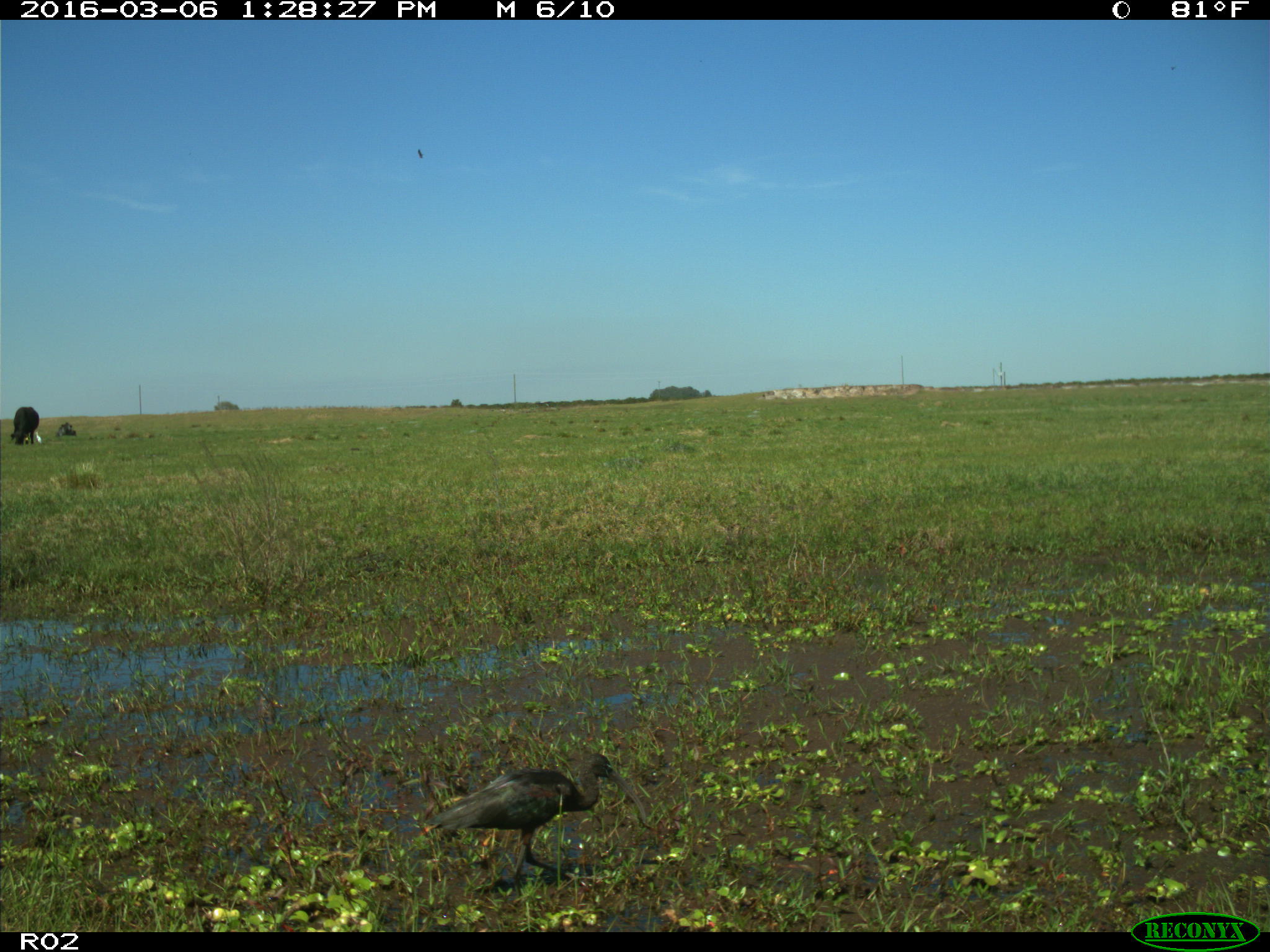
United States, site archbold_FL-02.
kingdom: Animalia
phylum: Chordata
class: Mammalia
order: Artiodactyla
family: Bovidae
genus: Bos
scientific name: Bos taurus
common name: domestic cow